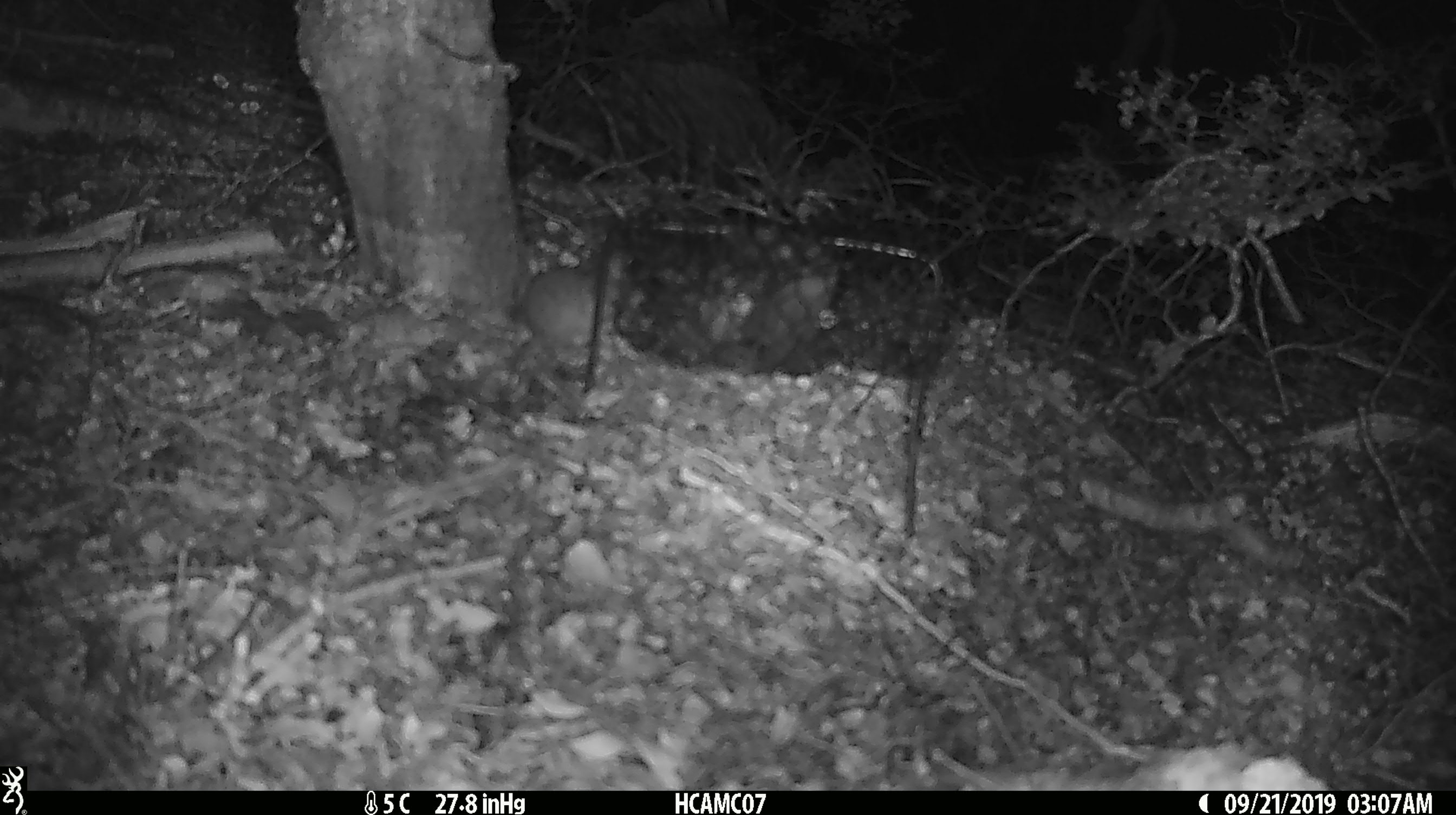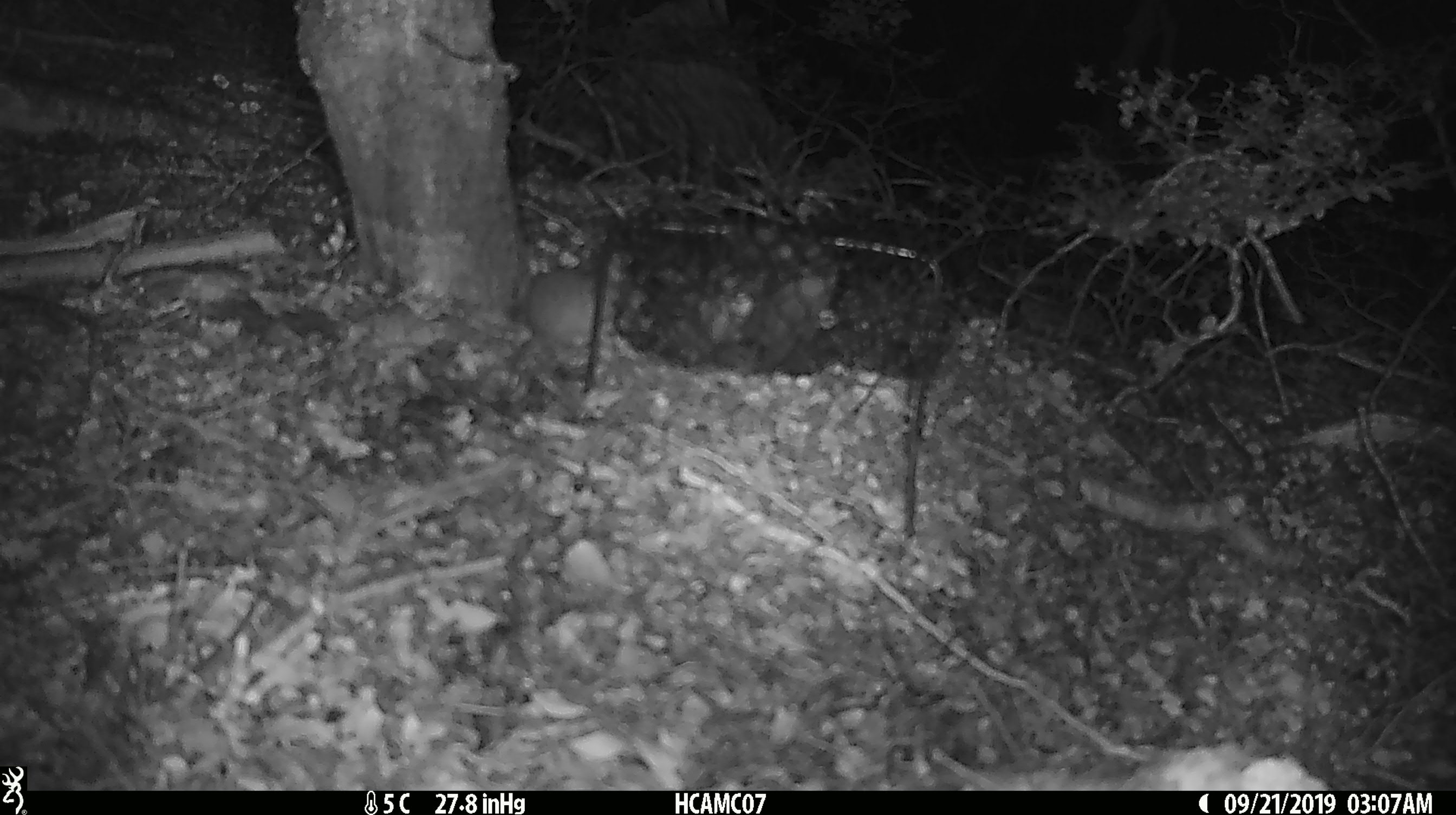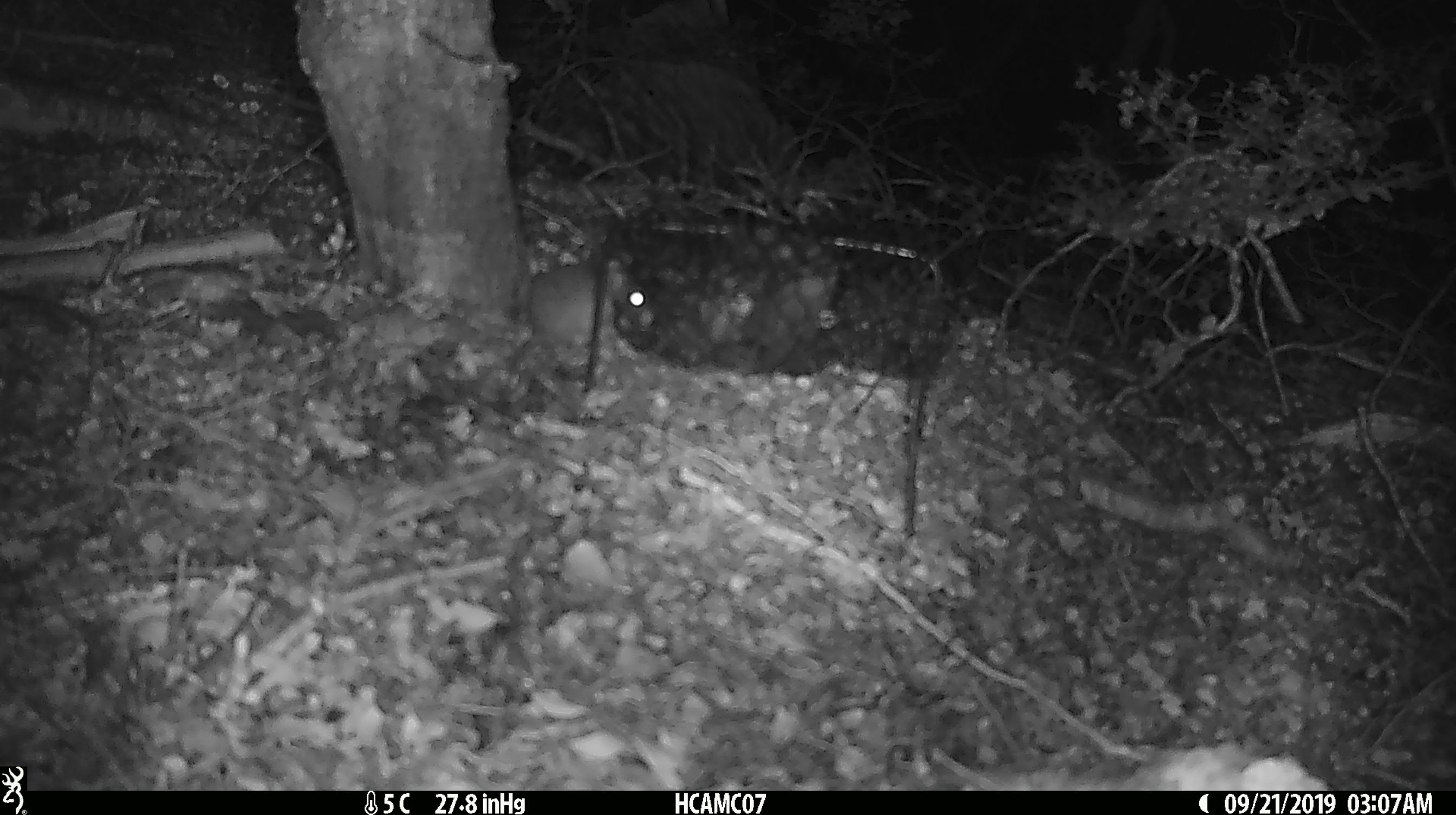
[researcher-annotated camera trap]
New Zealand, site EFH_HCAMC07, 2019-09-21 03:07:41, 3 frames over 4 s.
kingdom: Animalia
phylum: Chordata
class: Mammalia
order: Rodentia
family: Muridae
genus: Mus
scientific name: Mus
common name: mouse